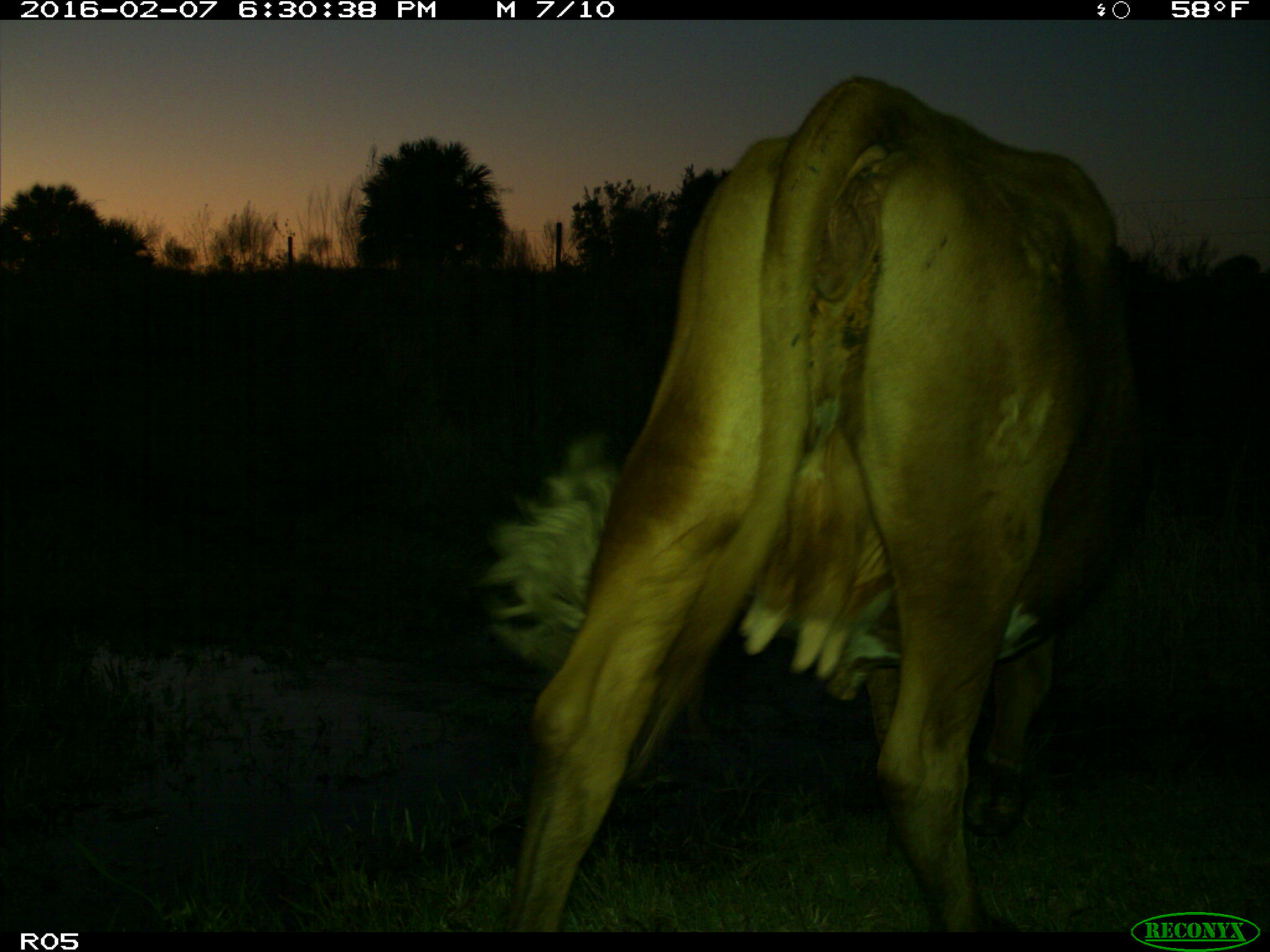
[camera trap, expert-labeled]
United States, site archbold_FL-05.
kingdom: Animalia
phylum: Chordata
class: Mammalia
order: Artiodactyla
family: Bovidae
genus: Bos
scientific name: Bos taurus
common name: domestic cow